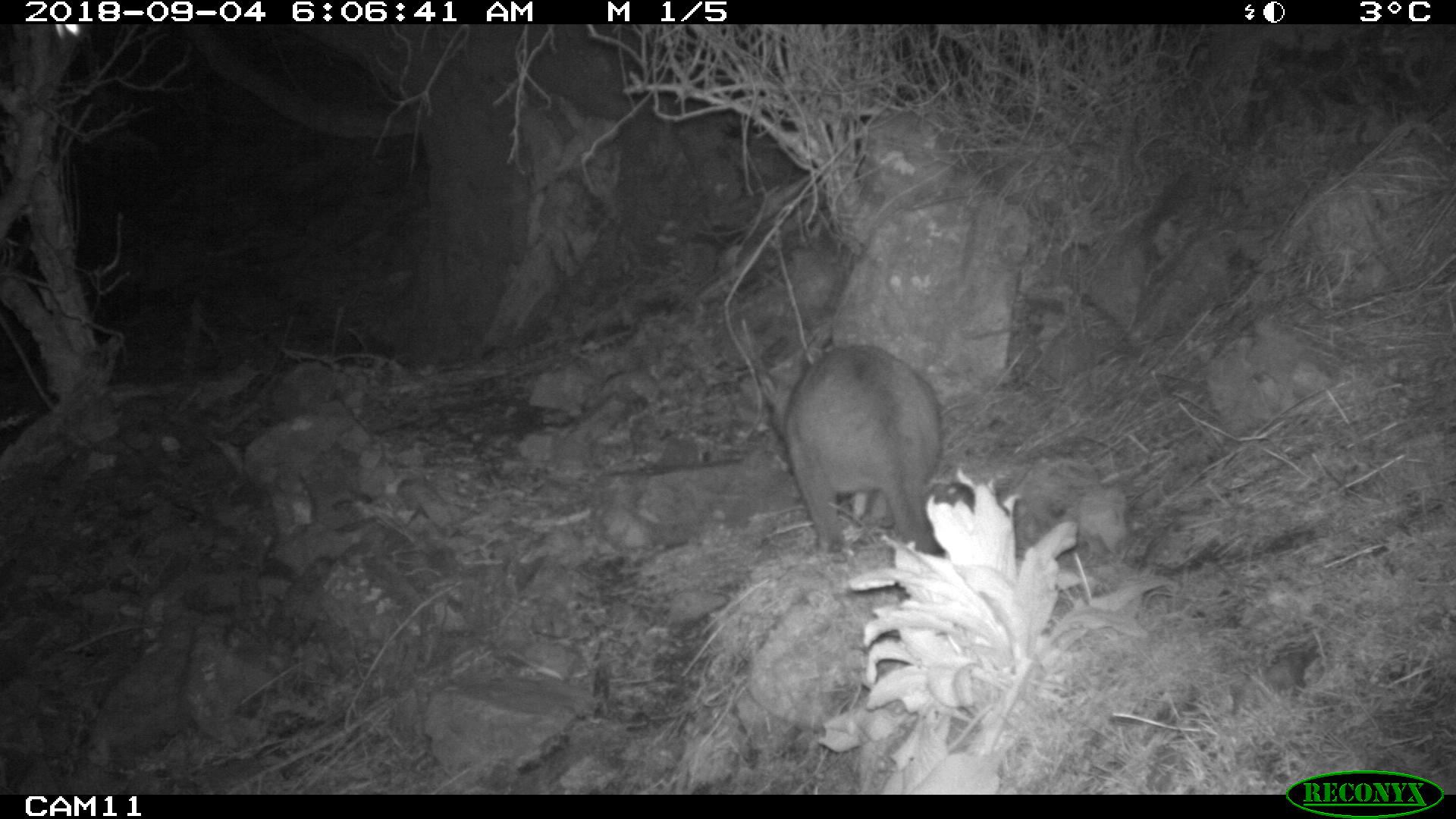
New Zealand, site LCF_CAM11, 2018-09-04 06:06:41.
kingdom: Animalia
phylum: Chordata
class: Mammalia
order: Diprotodontia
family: Macropodidae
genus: Notamacropus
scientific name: Notamacropus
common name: wallaby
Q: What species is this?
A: Wallaby (Notamacropus).